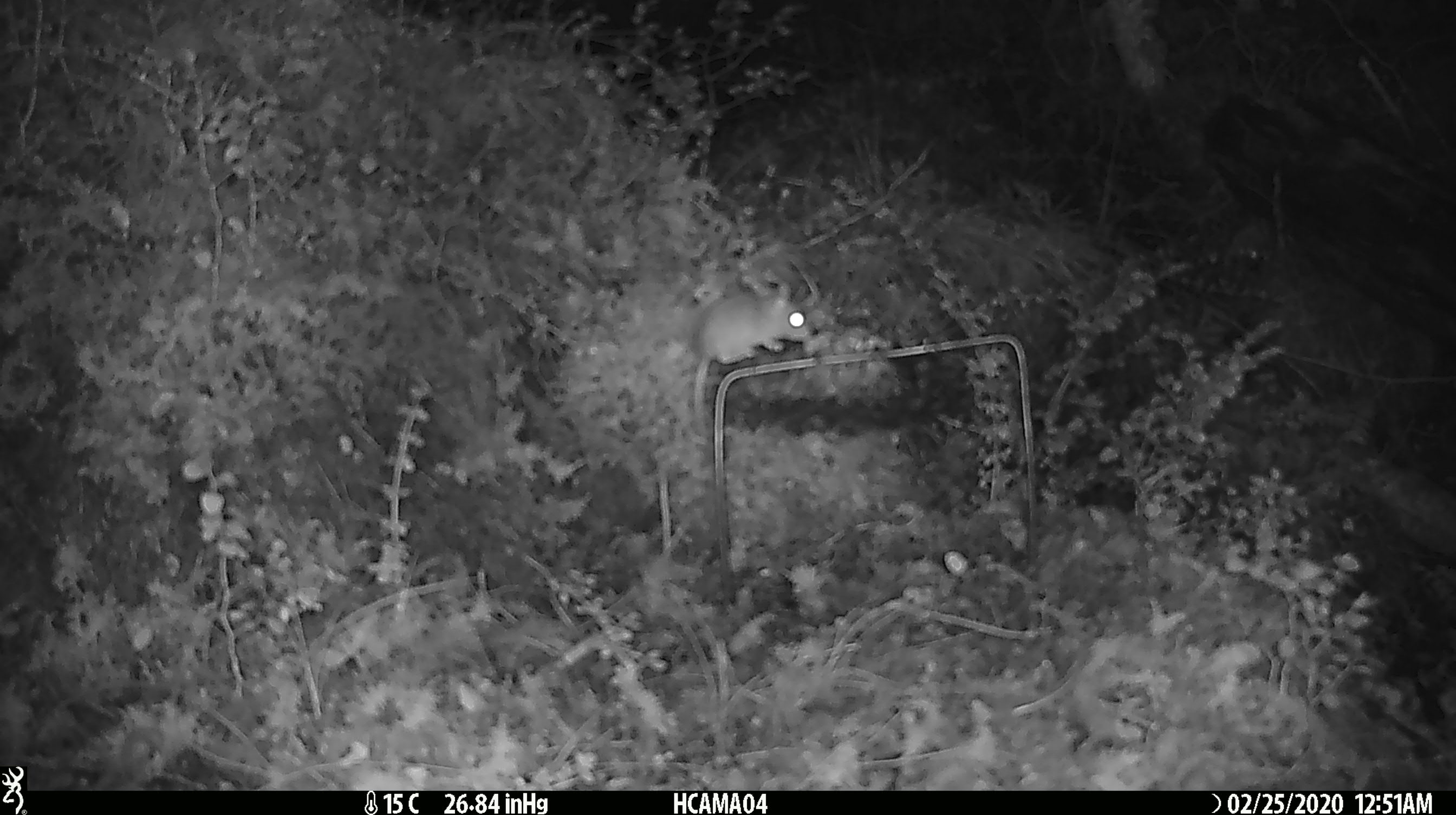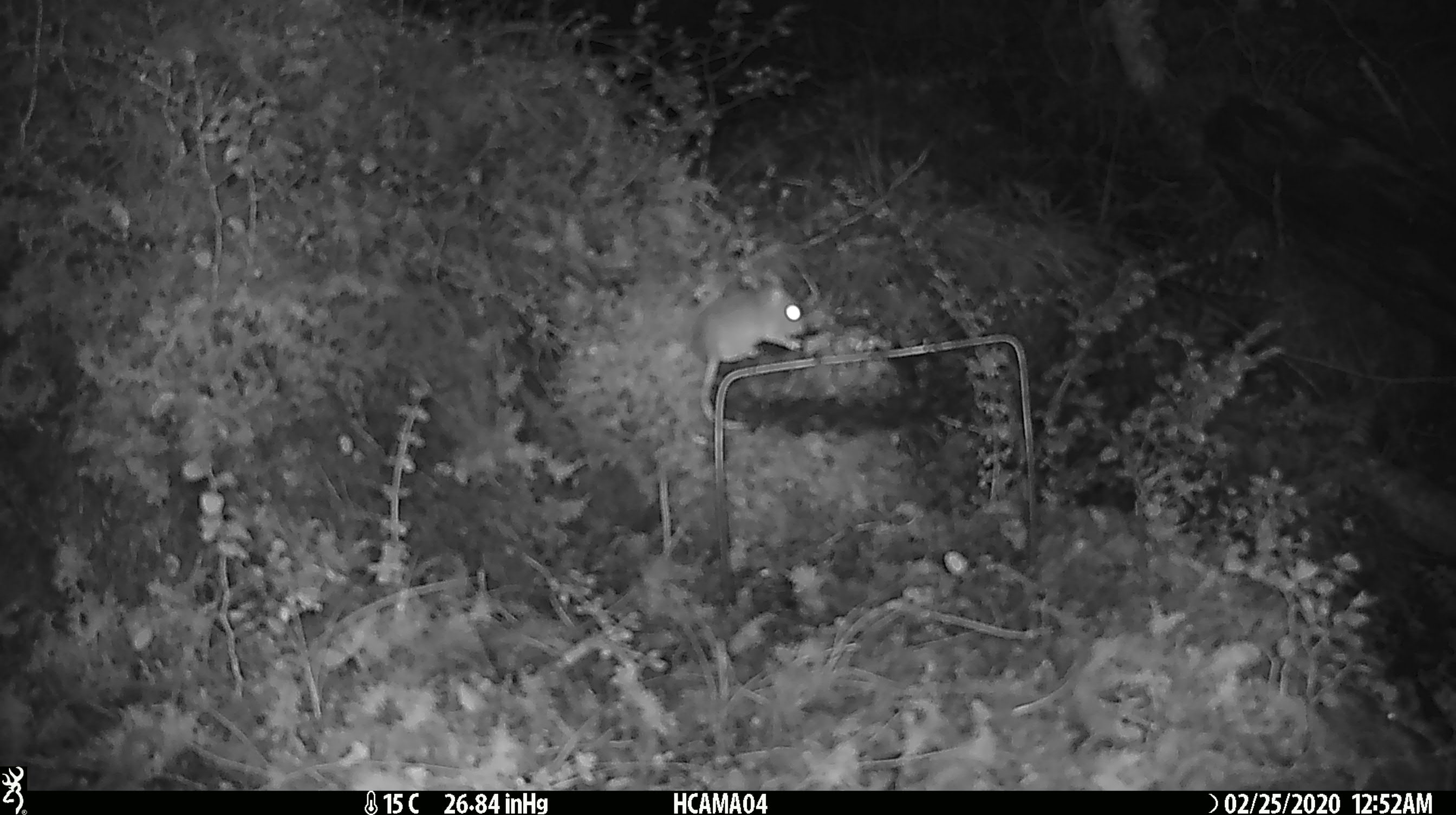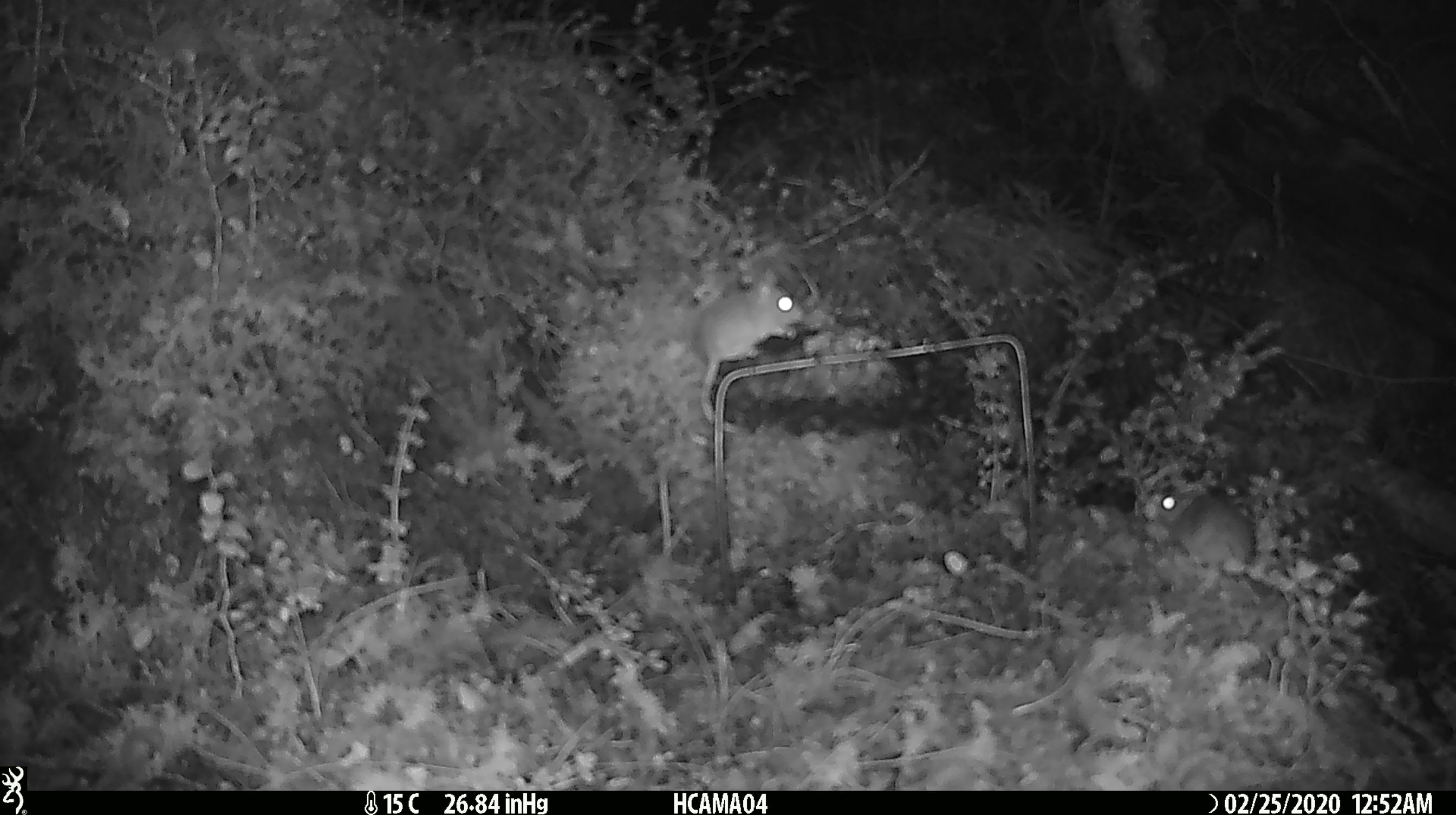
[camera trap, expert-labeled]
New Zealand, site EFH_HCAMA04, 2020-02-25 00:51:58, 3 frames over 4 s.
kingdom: Animalia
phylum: Chordata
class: Mammalia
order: Rodentia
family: Muridae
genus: Mus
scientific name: Mus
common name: mouse